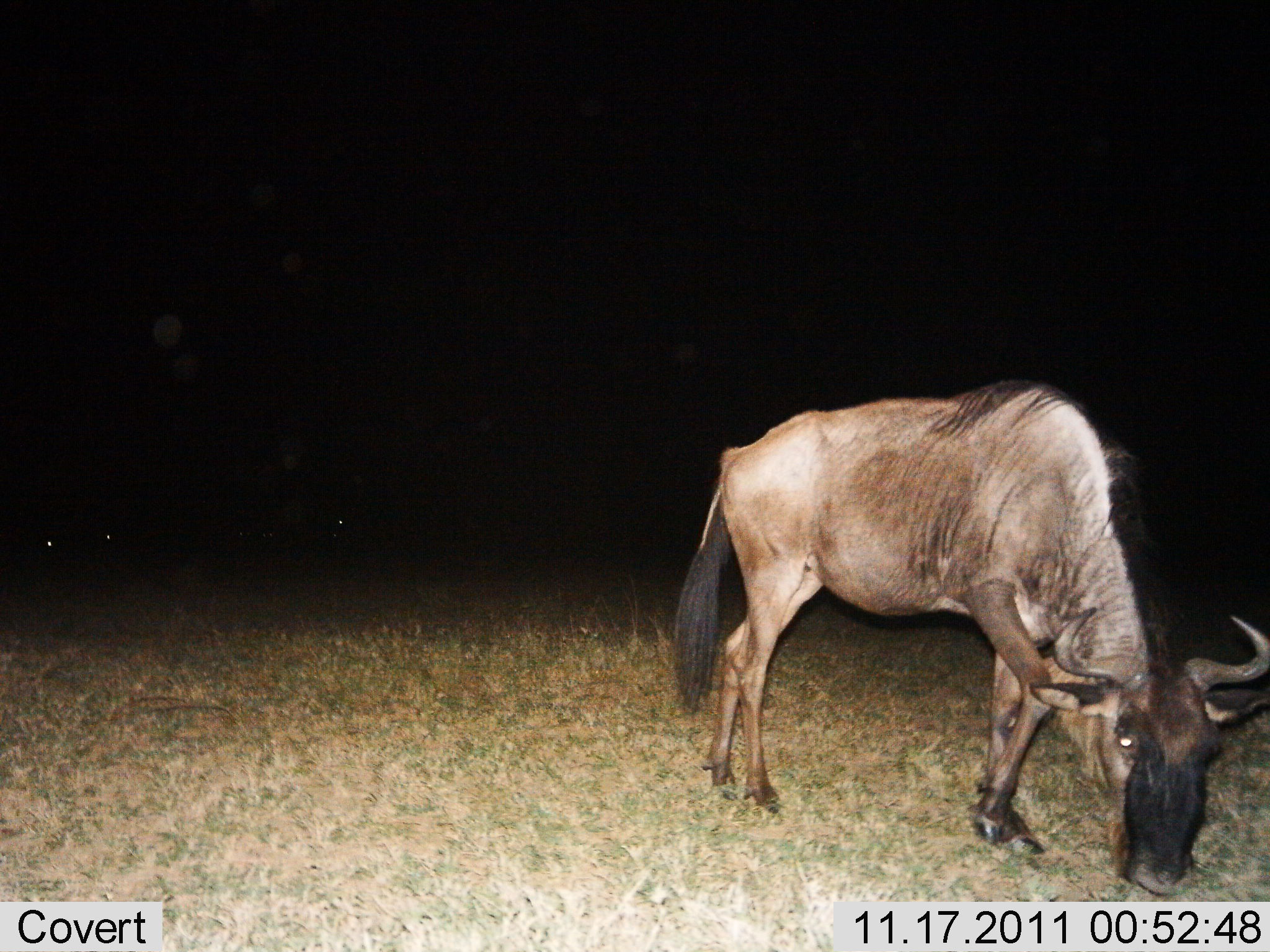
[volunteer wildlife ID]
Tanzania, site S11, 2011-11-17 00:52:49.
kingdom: Animalia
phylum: Chordata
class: Mammalia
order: Artiodactyla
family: Bovidae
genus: Connochaetes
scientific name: Connochaetes taurinus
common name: blue wildebeest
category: wildebeest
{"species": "wildebeest (blue wildebeest) (Connochaetes taurinus)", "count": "1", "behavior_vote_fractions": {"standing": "13%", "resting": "0%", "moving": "7%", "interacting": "0%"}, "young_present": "0%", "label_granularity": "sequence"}